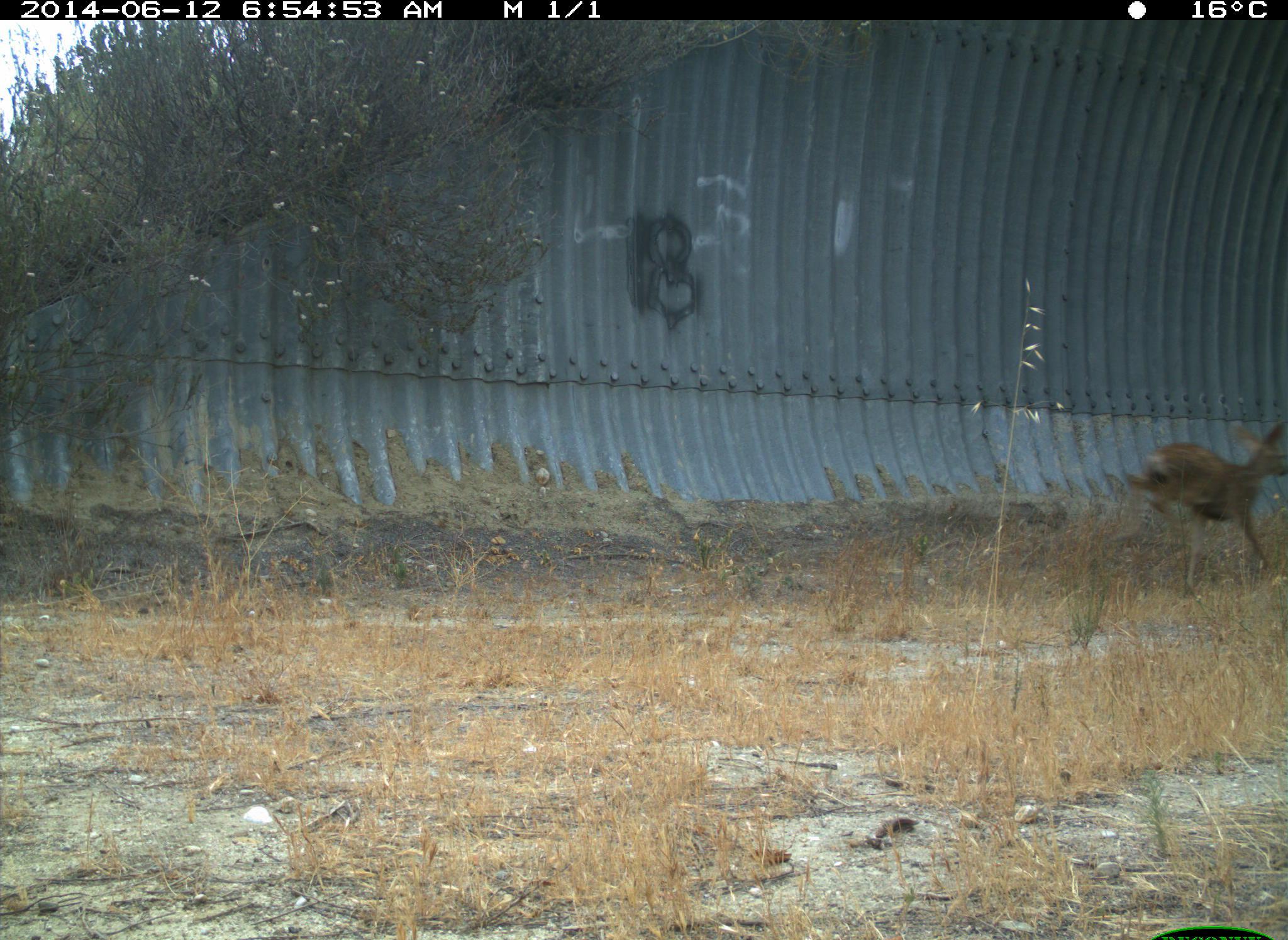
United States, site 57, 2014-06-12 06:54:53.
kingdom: Animalia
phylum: Chordata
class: Mammalia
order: Artiodactyla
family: Cervidae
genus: Odocoileus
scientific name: Odocoileus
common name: deer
Deer (Odocoileus).